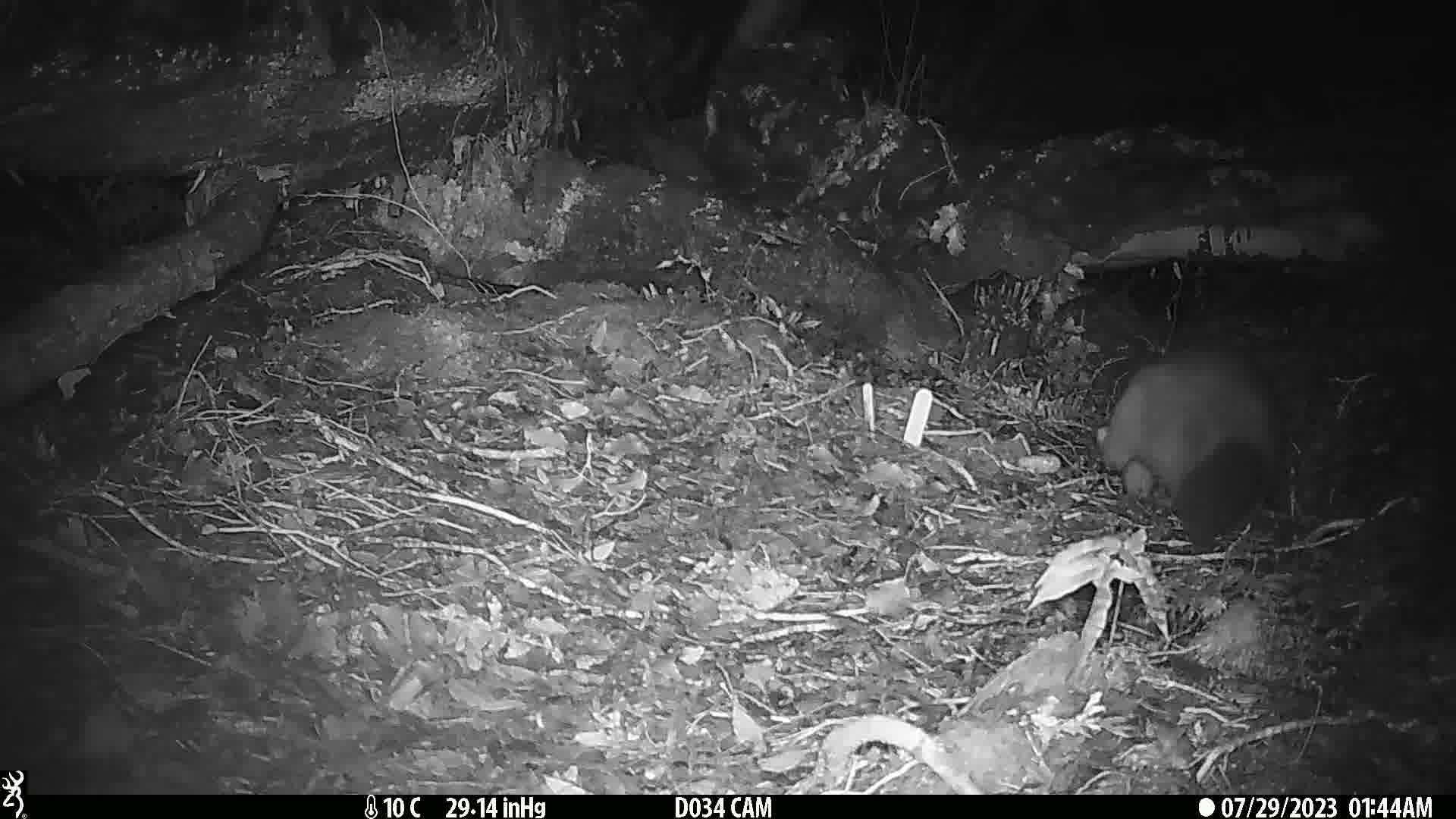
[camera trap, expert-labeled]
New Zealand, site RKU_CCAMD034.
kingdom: Animalia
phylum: Chordata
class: Mammalia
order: Diprotodontia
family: Phalangeridae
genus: Trichosurus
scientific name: Trichosurus vulpecula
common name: common brushtail possum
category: possum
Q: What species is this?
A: Possum (common brushtail possum) (Trichosurus vulpecula).